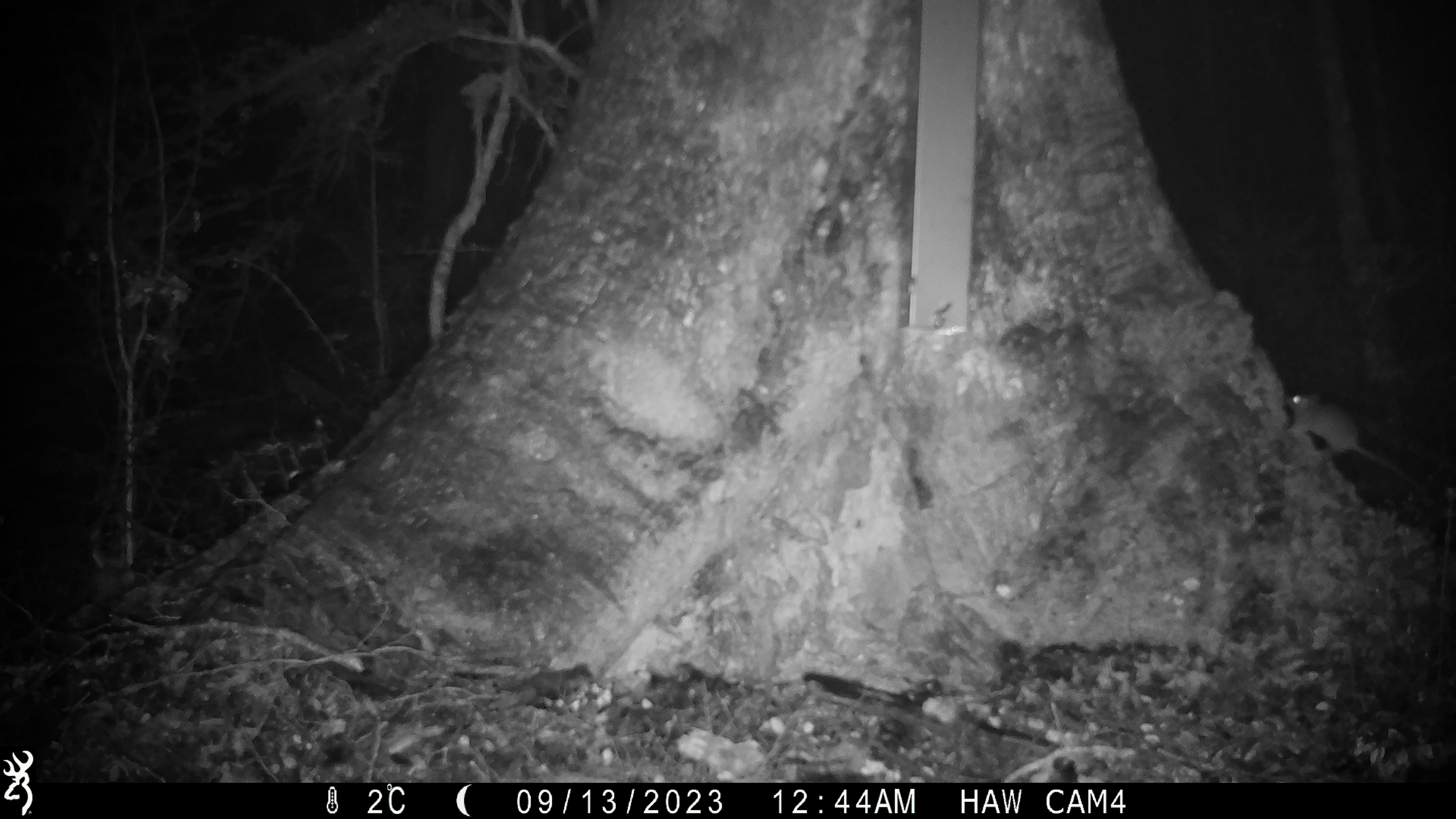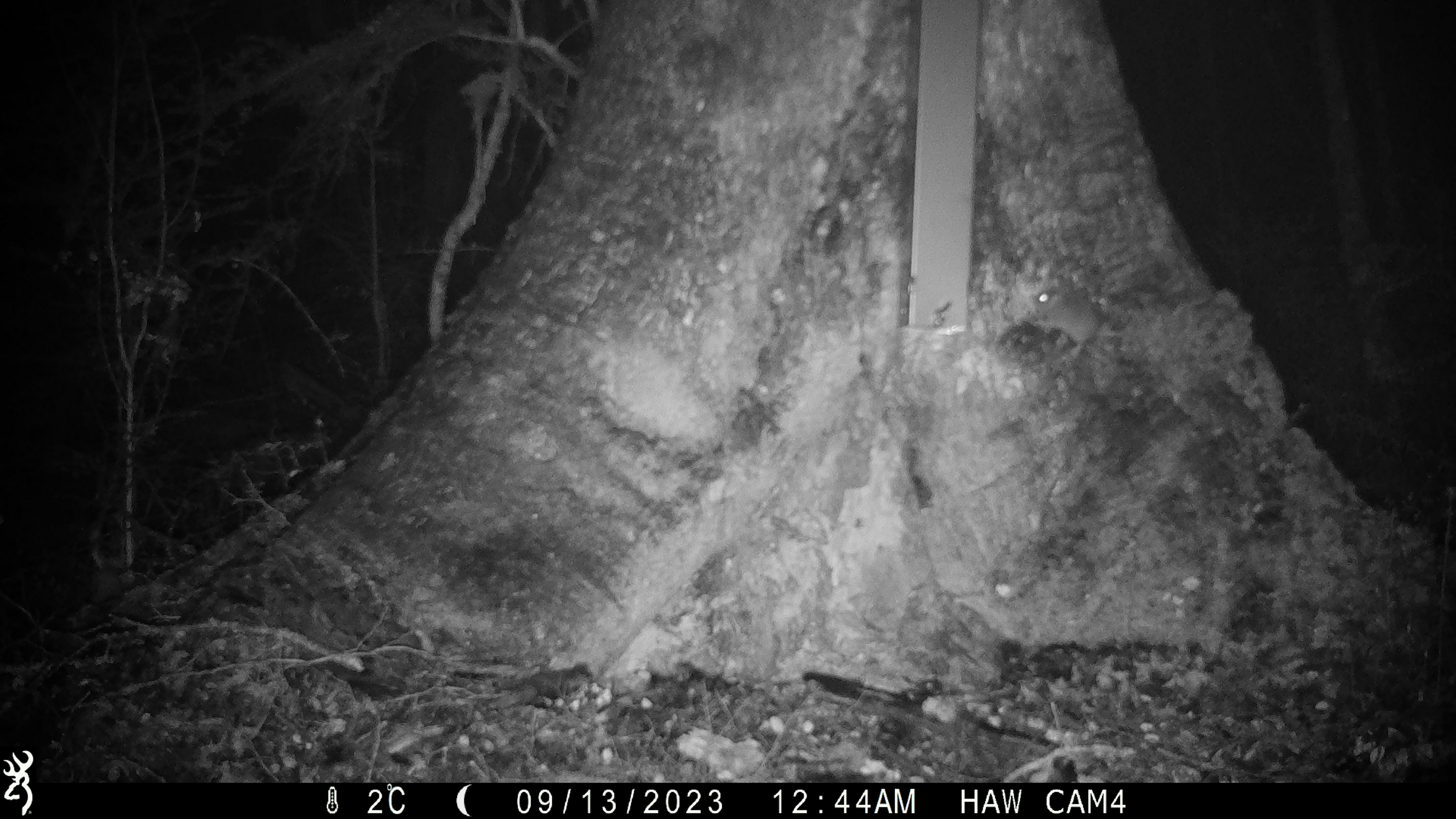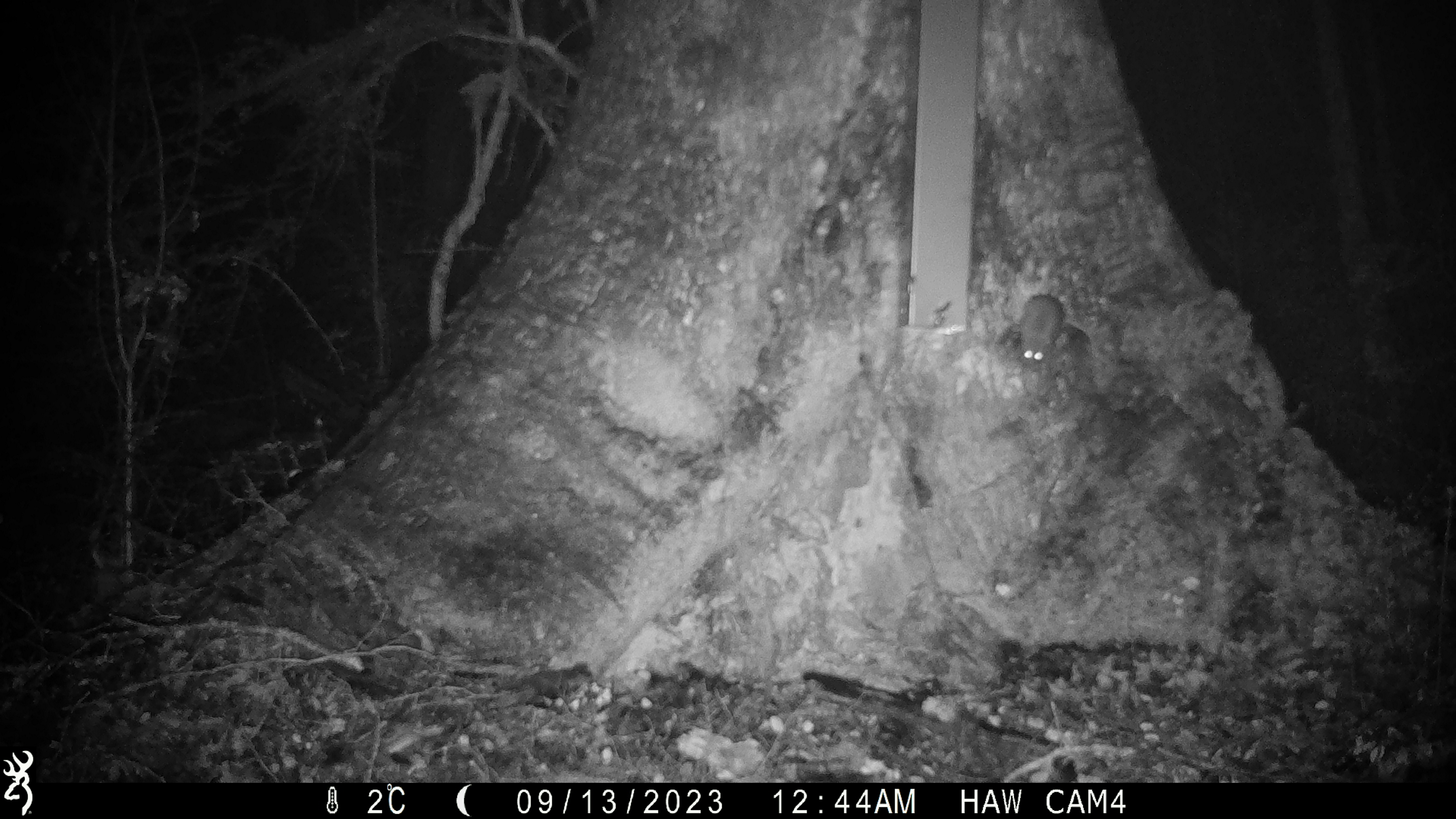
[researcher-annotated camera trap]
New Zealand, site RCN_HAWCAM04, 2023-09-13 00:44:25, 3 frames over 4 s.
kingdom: Animalia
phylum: Chordata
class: Mammalia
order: Rodentia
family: Muridae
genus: Mus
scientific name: Mus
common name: mouse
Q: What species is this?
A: Mouse (Mus).